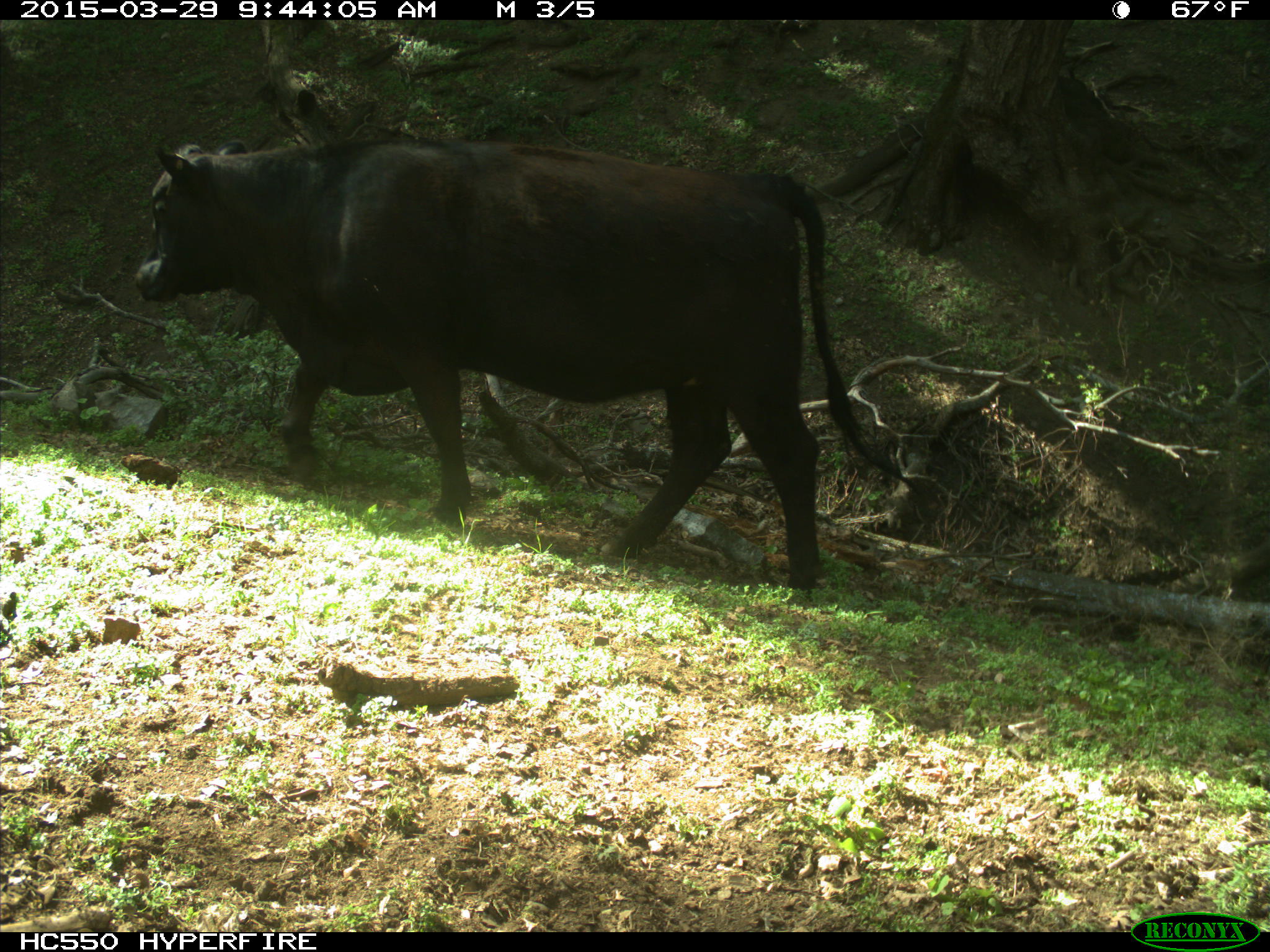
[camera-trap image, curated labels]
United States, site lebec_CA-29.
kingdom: Animalia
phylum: Chordata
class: Mammalia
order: Artiodactyla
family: Bovidae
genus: Bos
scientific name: Bos taurus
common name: domestic cow